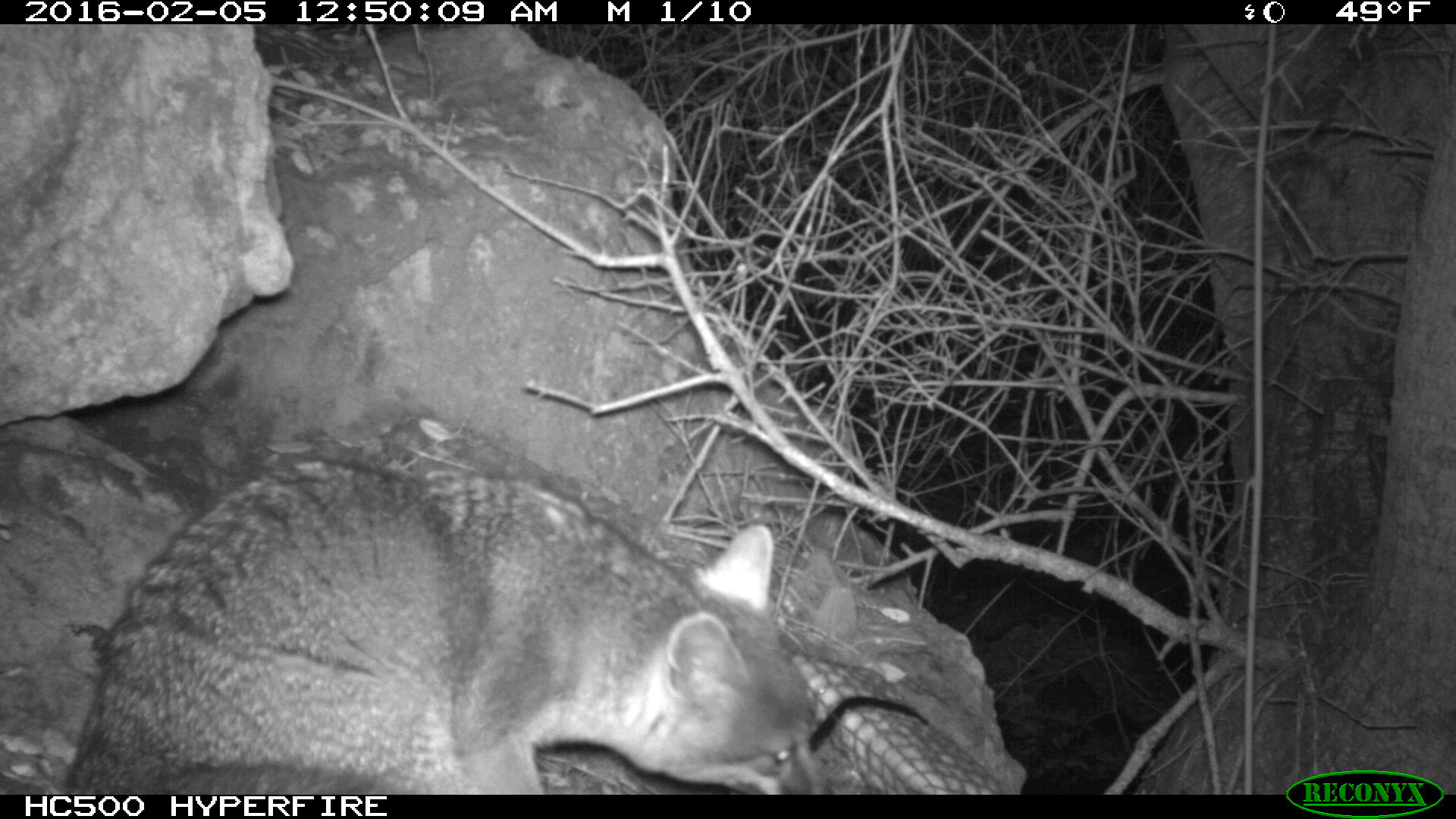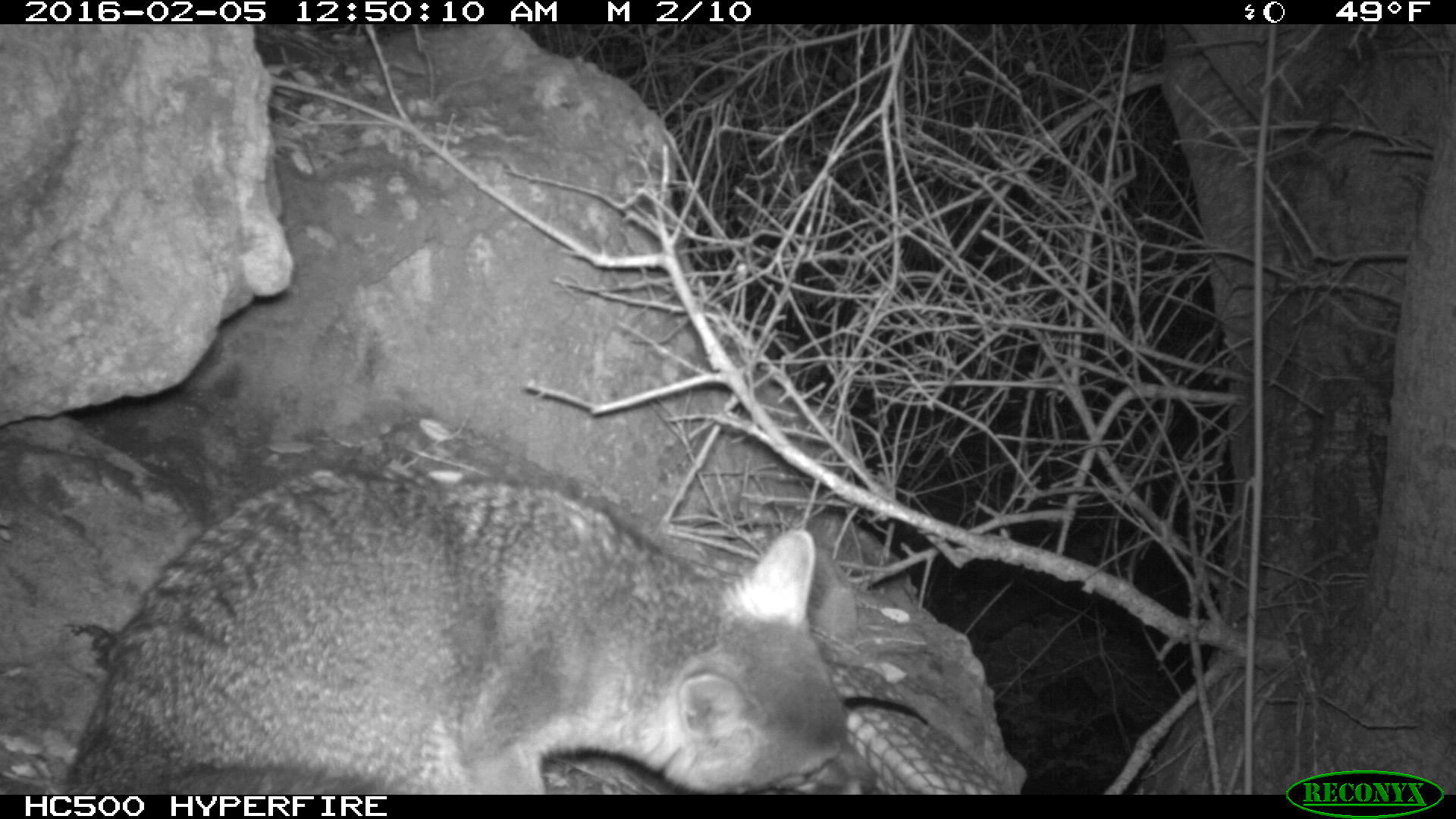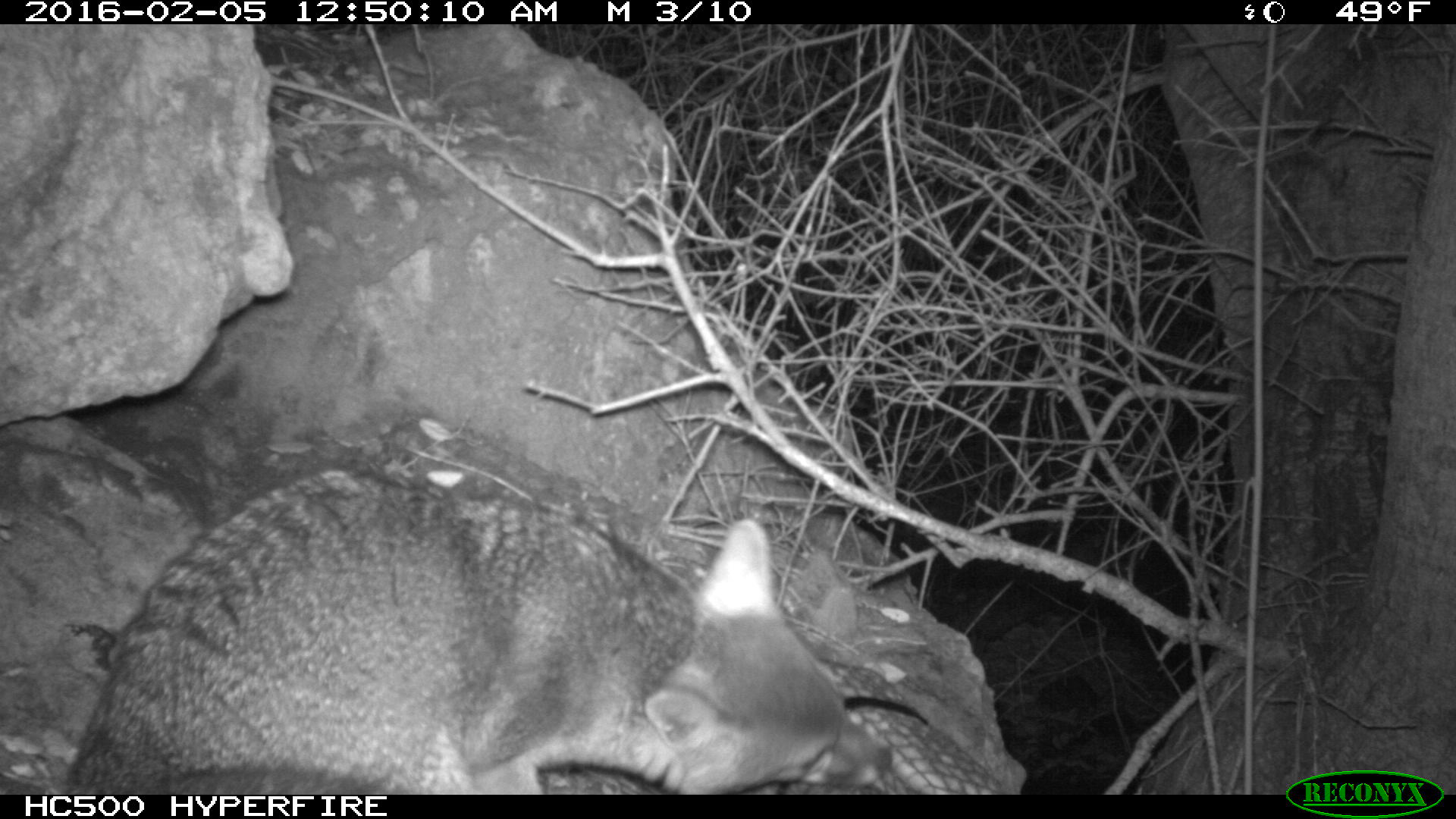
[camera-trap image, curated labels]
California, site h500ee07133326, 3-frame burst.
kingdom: Animalia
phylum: Chordata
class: Mammalia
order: Carnivora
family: Canidae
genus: Urocyon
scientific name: Urocyon littoralis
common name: island fox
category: fox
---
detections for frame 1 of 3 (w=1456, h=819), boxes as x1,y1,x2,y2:
fox: 67,461,830,794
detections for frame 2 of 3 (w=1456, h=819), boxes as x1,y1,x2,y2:
fox: 64,467,878,793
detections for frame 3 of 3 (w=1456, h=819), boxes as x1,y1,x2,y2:
fox: 0,469,893,791